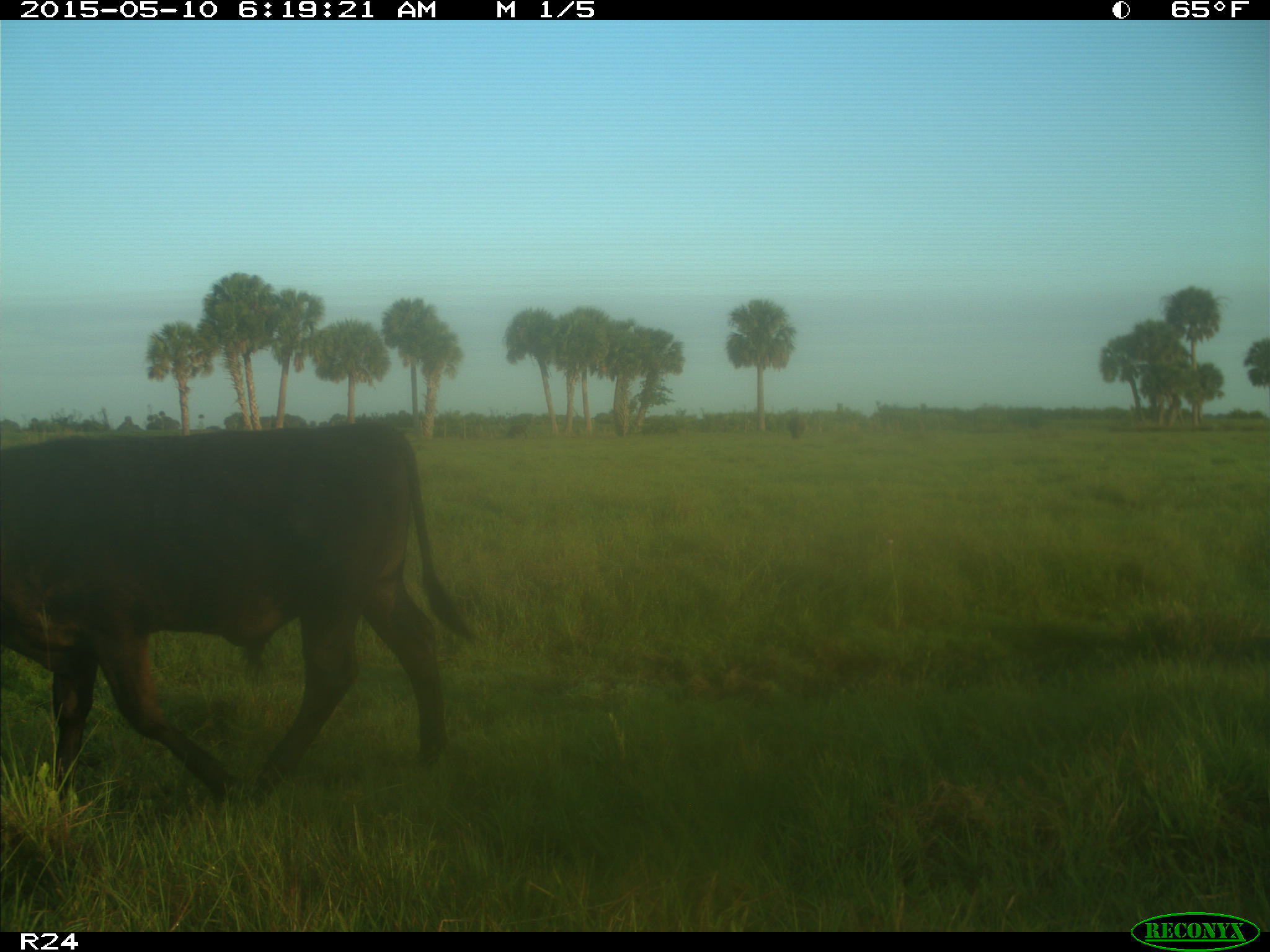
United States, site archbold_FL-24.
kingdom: Animalia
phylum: Chordata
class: Mammalia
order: Artiodactyla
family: Bovidae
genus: Bos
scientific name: Bos taurus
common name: domestic cow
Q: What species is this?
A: Bos taurus (domestic cow).